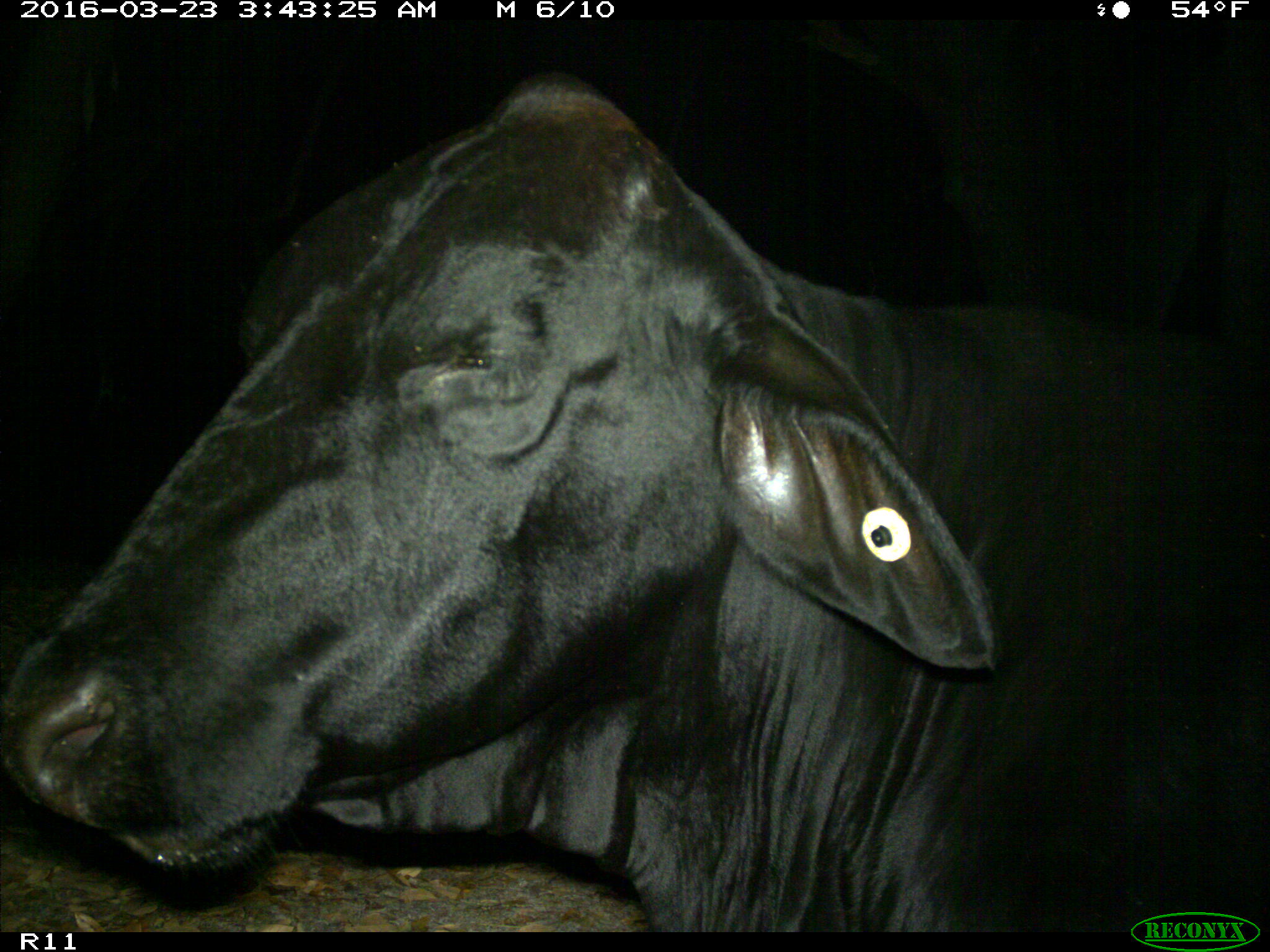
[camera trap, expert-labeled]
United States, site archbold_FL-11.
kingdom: Animalia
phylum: Chordata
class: Mammalia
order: Artiodactyla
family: Bovidae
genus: Bos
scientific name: Bos taurus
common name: domestic cow